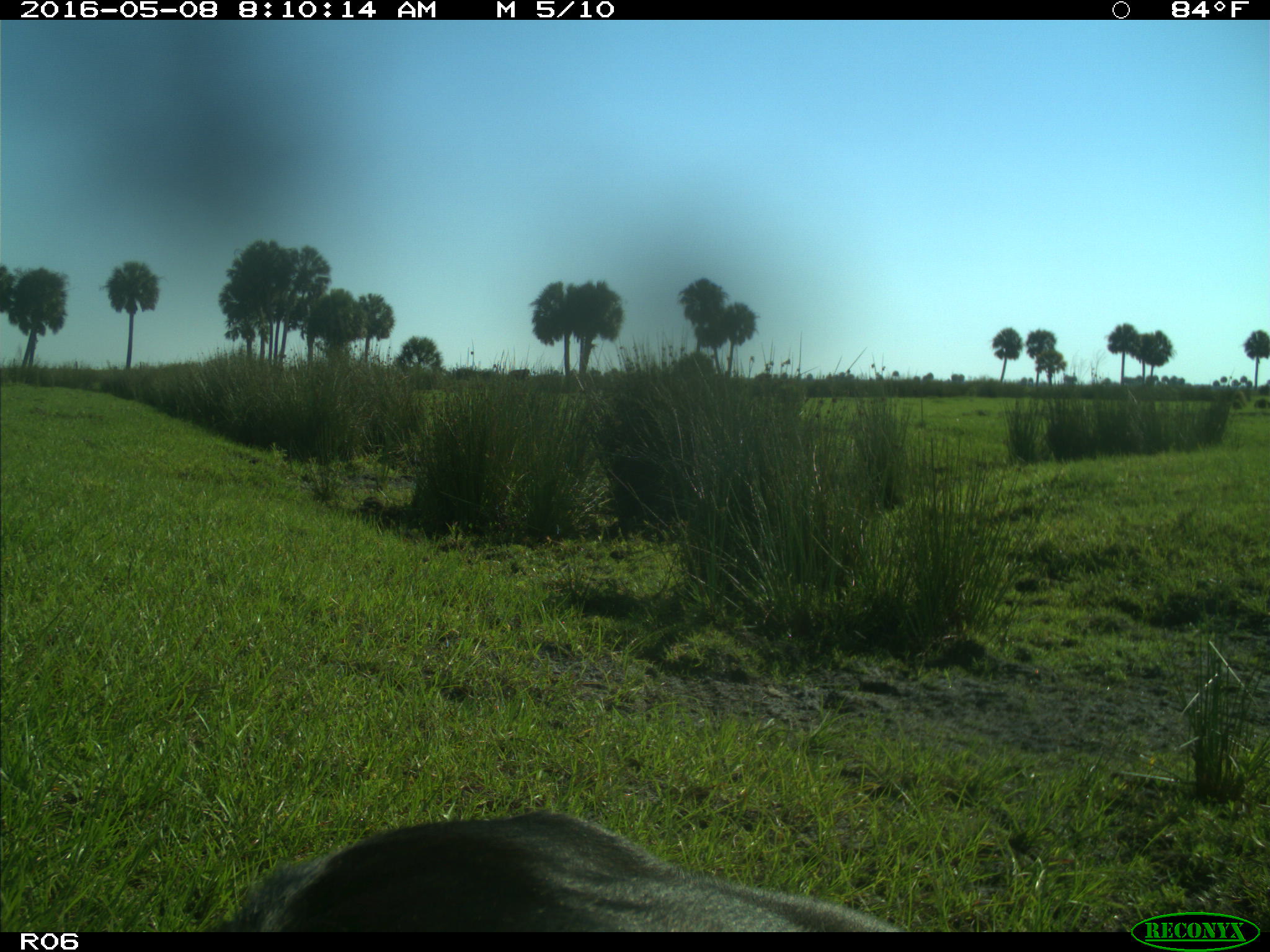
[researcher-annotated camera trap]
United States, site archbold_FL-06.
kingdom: Animalia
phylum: Chordata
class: Mammalia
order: Artiodactyla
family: Bovidae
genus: Bos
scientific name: Bos taurus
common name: domestic cow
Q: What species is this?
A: Bos taurus (domestic cow).